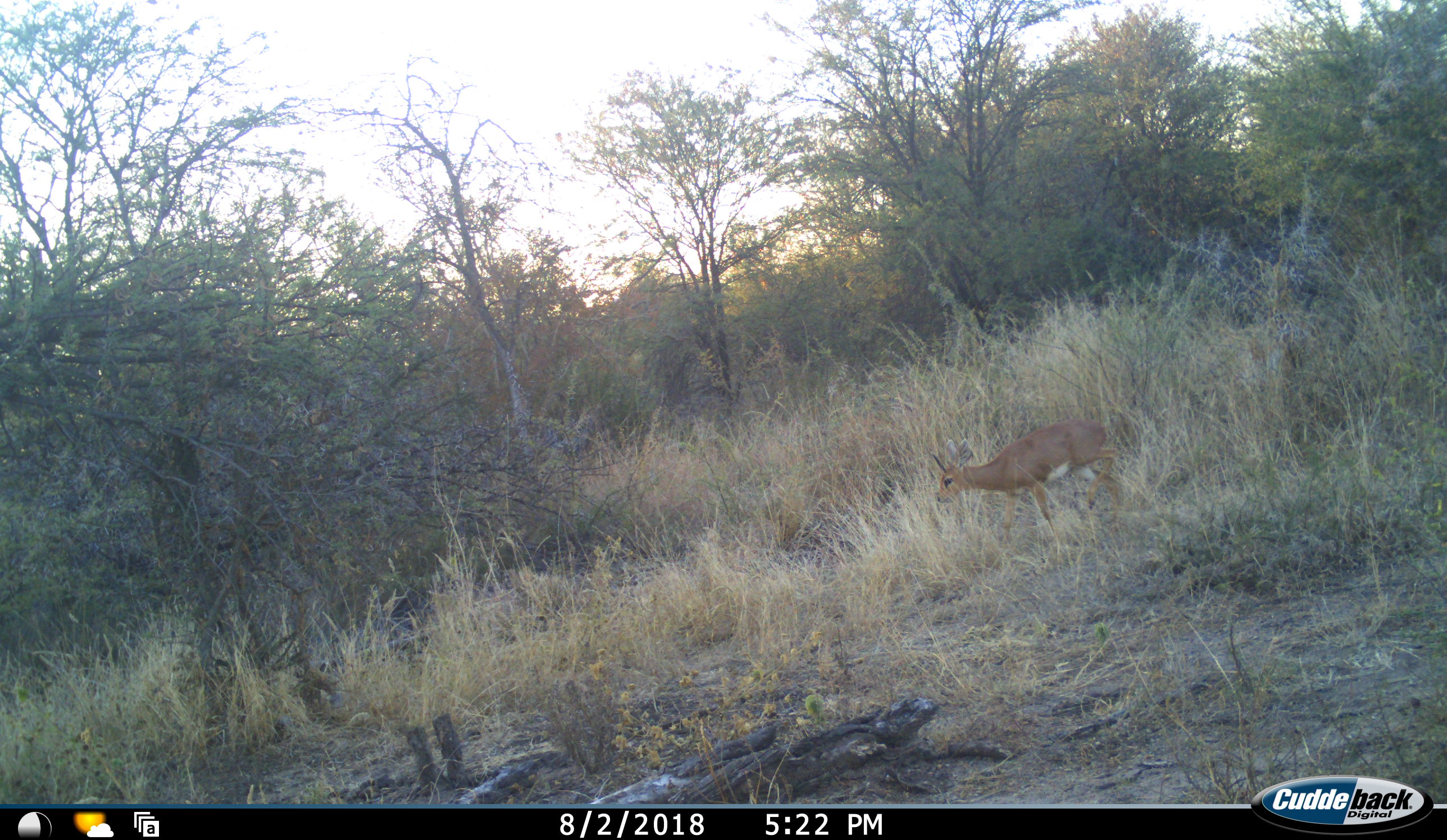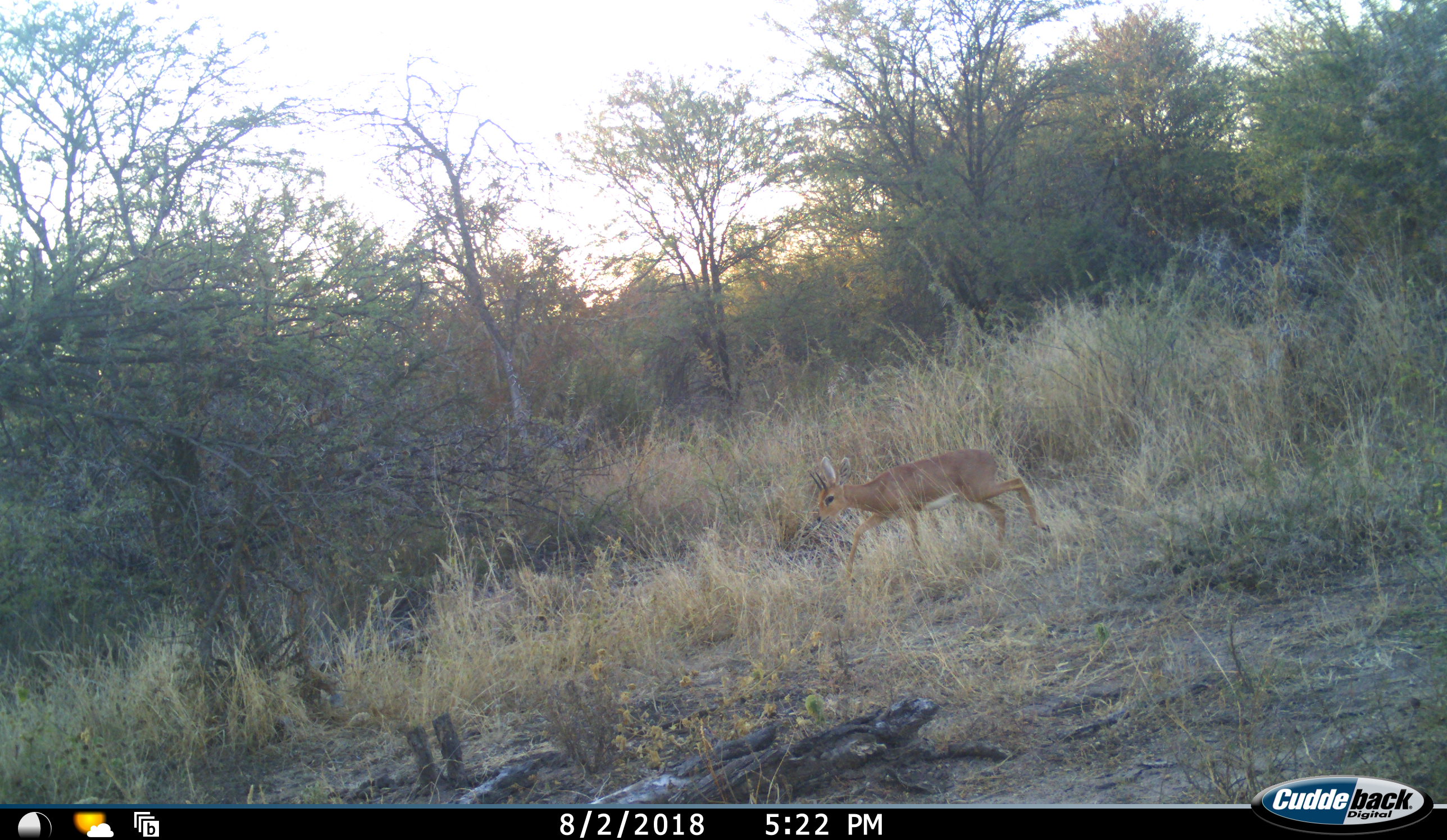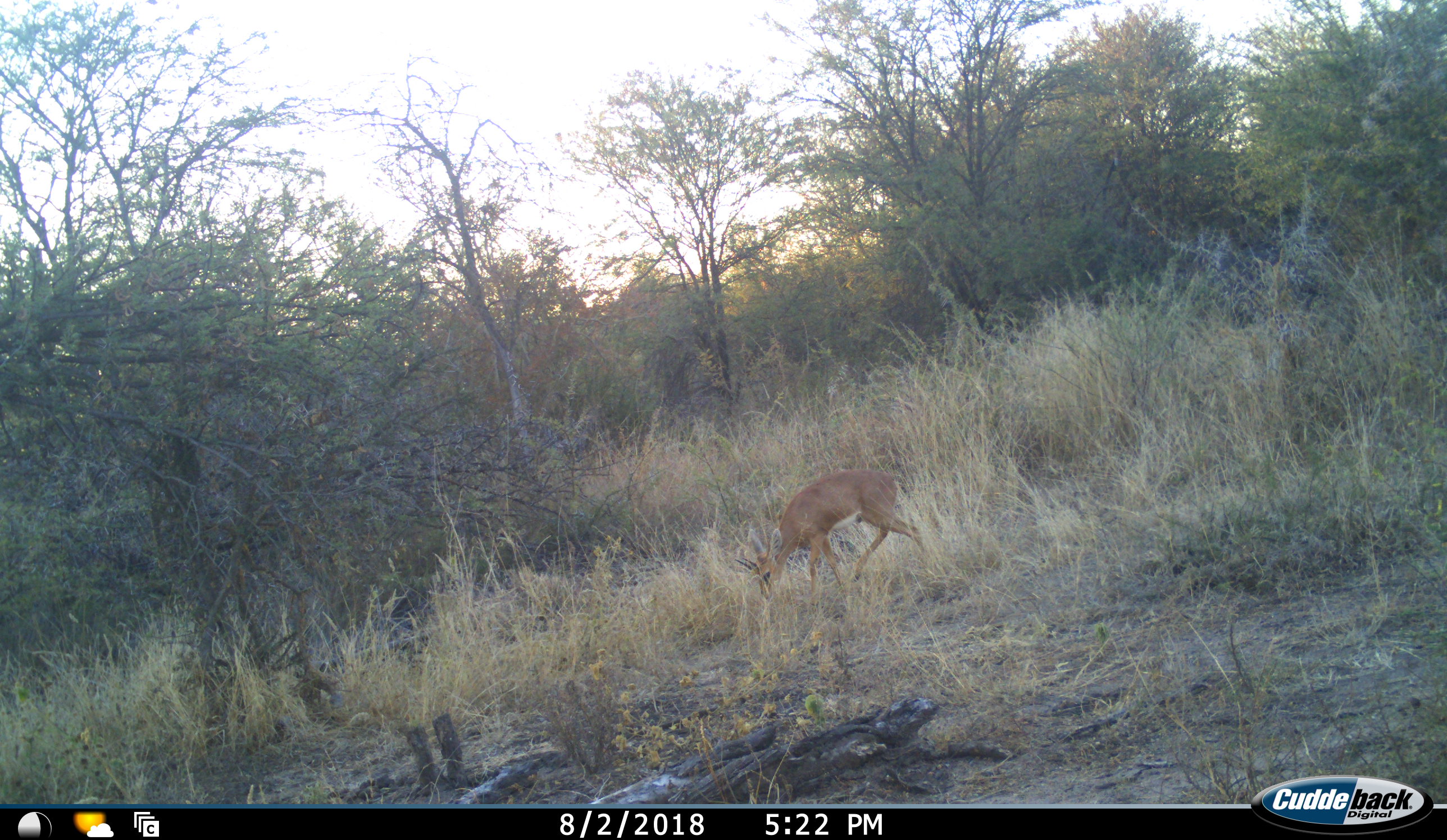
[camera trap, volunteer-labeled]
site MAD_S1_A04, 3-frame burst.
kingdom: Animalia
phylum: Chordata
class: Mammalia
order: Artiodactyla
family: Bovidae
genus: Raphicerus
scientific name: Raphicerus campestris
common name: steenbok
Steenbok (Raphicerus campestris), count 1. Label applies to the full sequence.